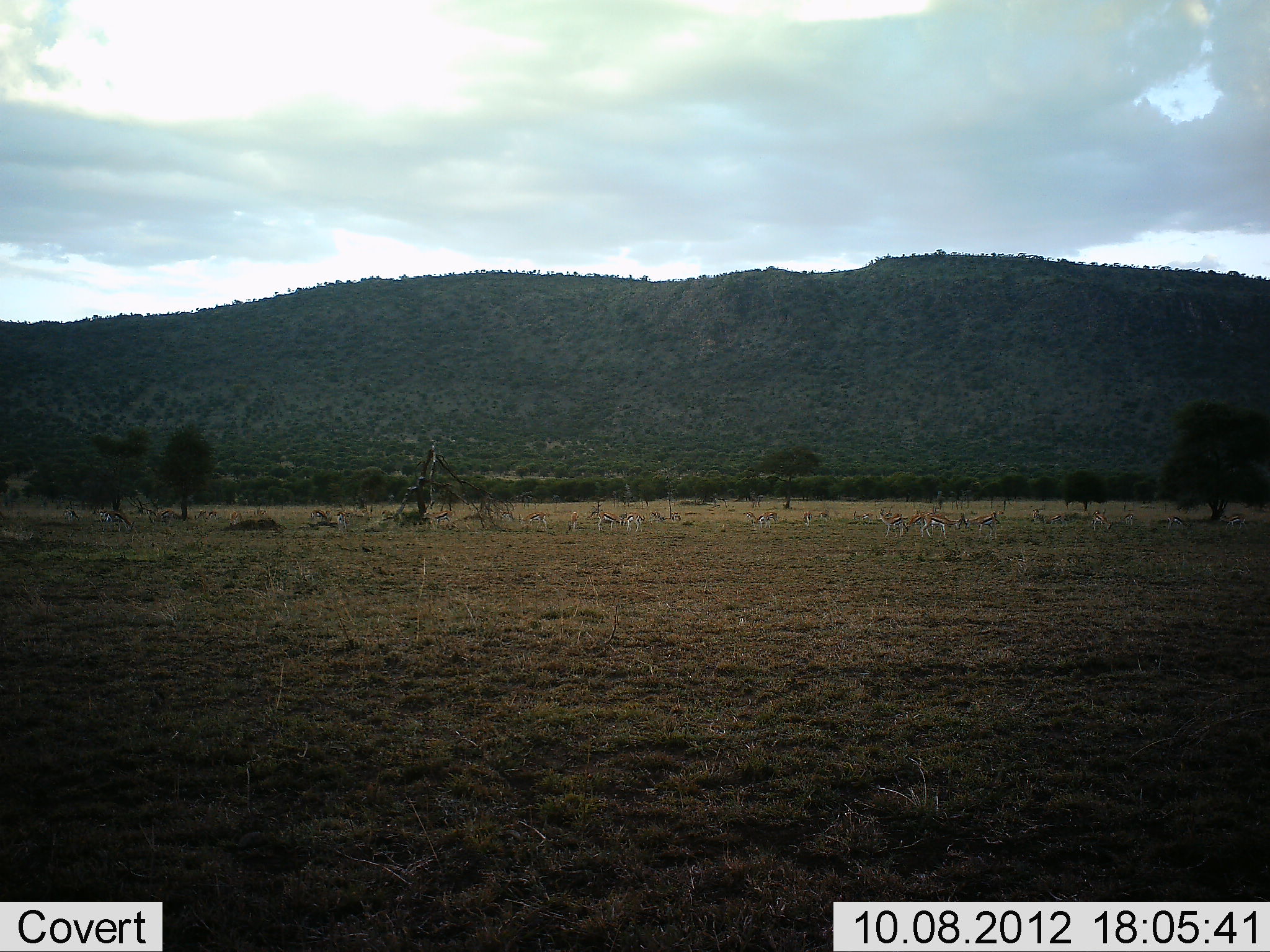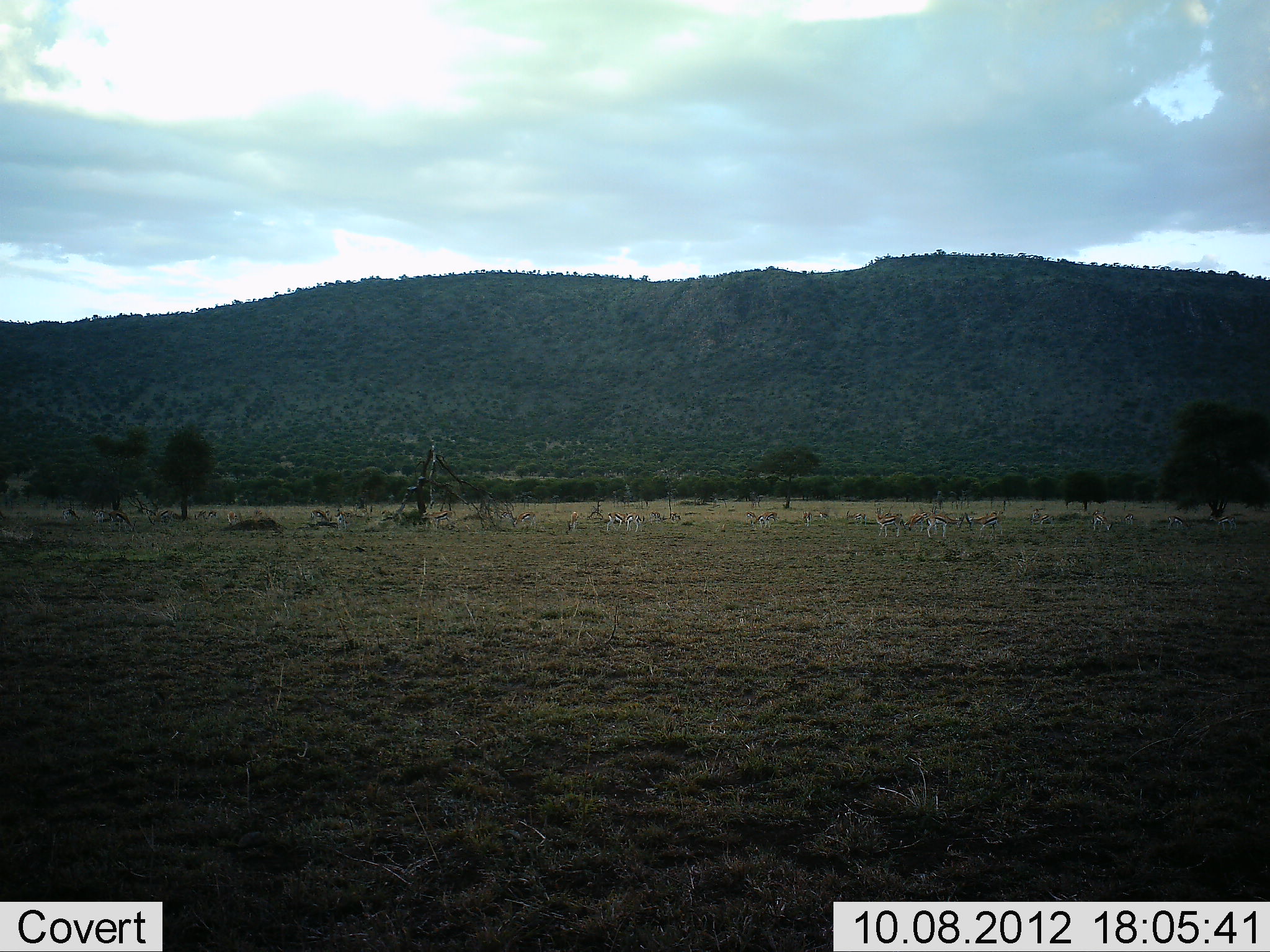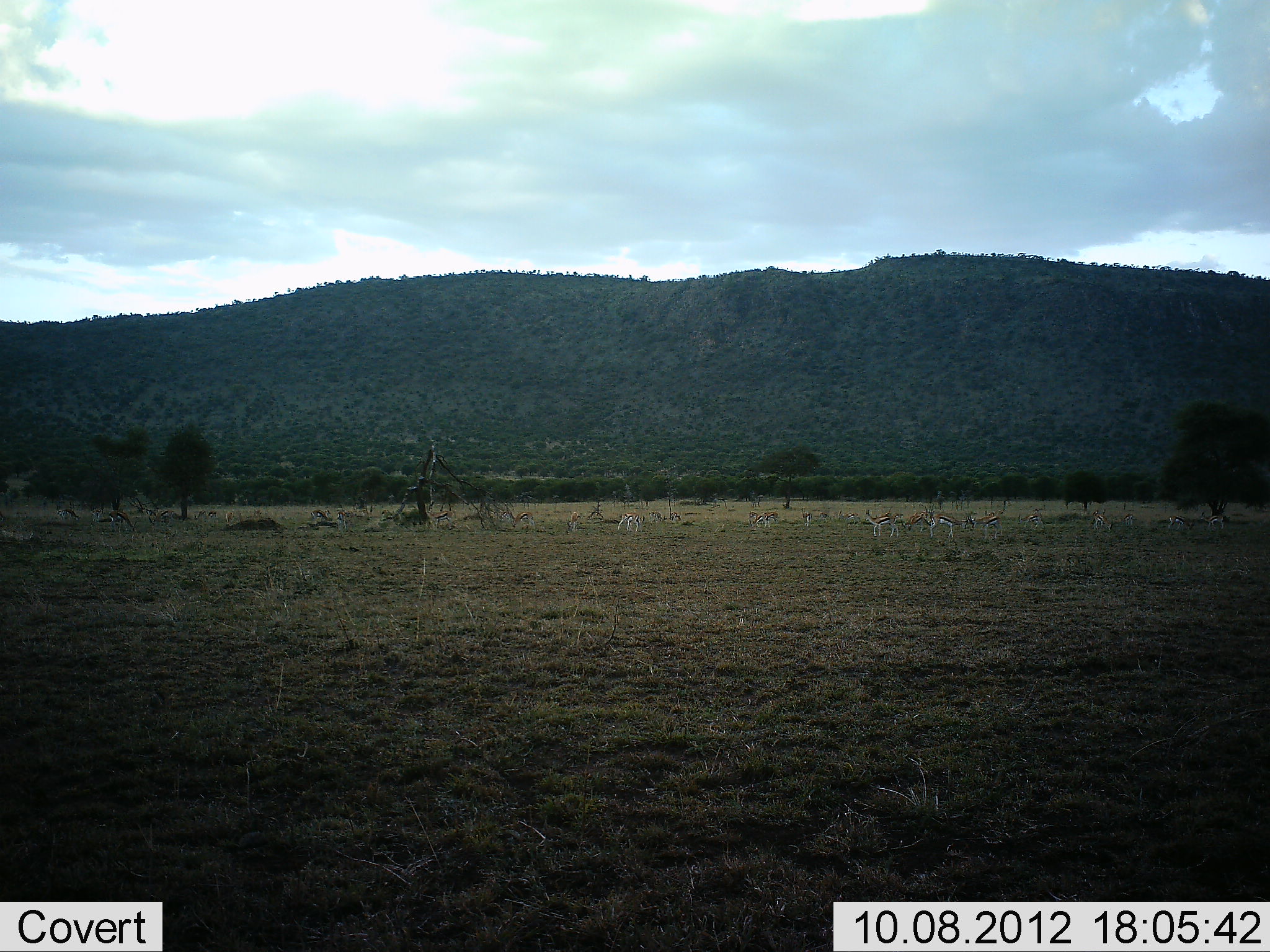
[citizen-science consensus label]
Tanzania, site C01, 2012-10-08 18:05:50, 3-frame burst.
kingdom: Animalia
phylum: Chordata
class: Mammalia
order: Artiodactyla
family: Bovidae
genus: Eudorcas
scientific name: Eudorcas thomsonii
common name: thomson's gazelle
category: gazellethomsons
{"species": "gazellethomsons (thomson's gazelle) (Eudorcas thomsonii)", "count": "11-50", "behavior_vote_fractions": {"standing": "73%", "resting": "0%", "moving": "55%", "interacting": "0%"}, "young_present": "0%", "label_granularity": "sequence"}